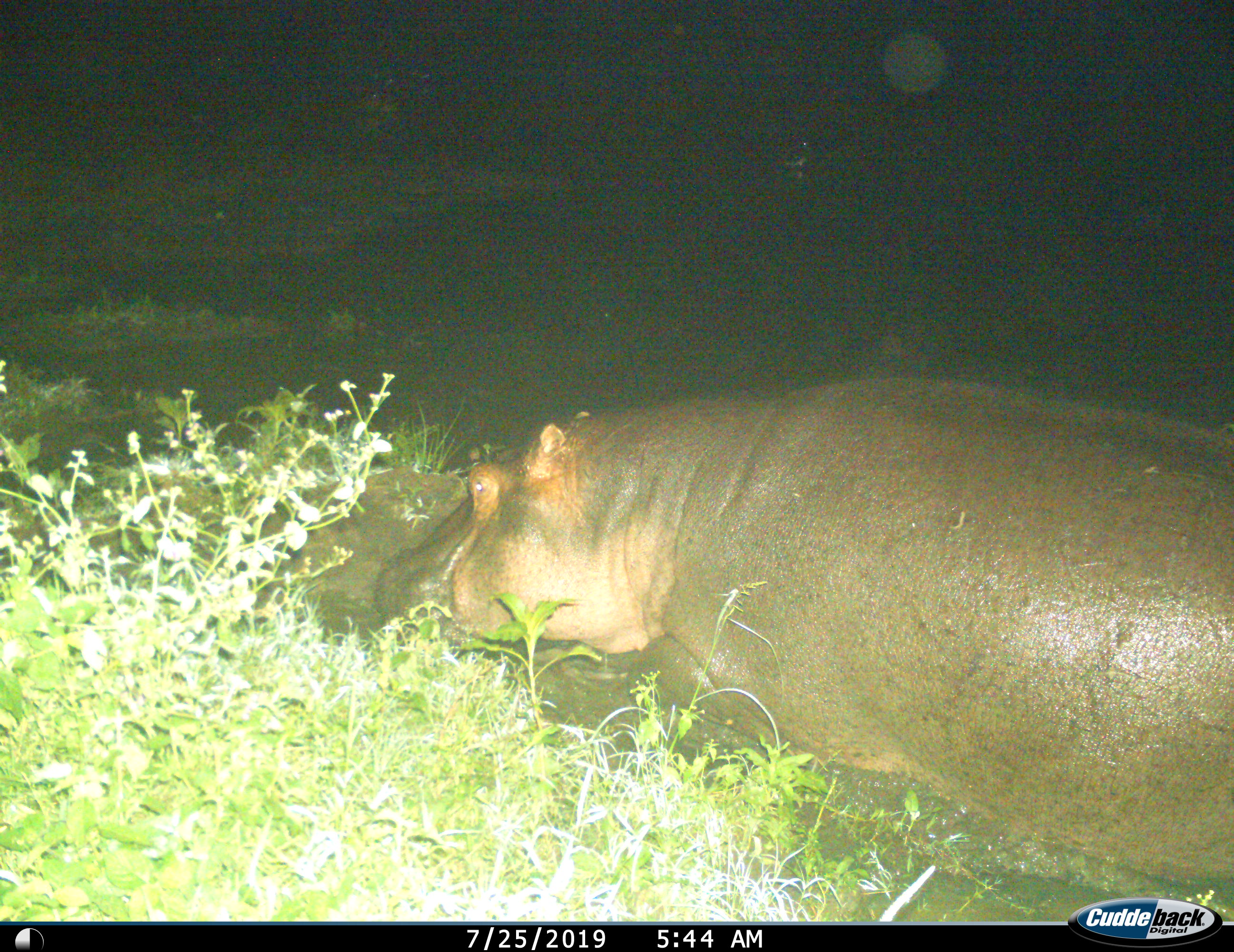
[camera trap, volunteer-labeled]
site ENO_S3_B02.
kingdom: Animalia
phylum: Chordata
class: Mammalia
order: Artiodactyla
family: Hippopotamidae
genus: Hippopotamus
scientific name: Hippopotamus amphibius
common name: hippopotamus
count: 1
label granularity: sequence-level